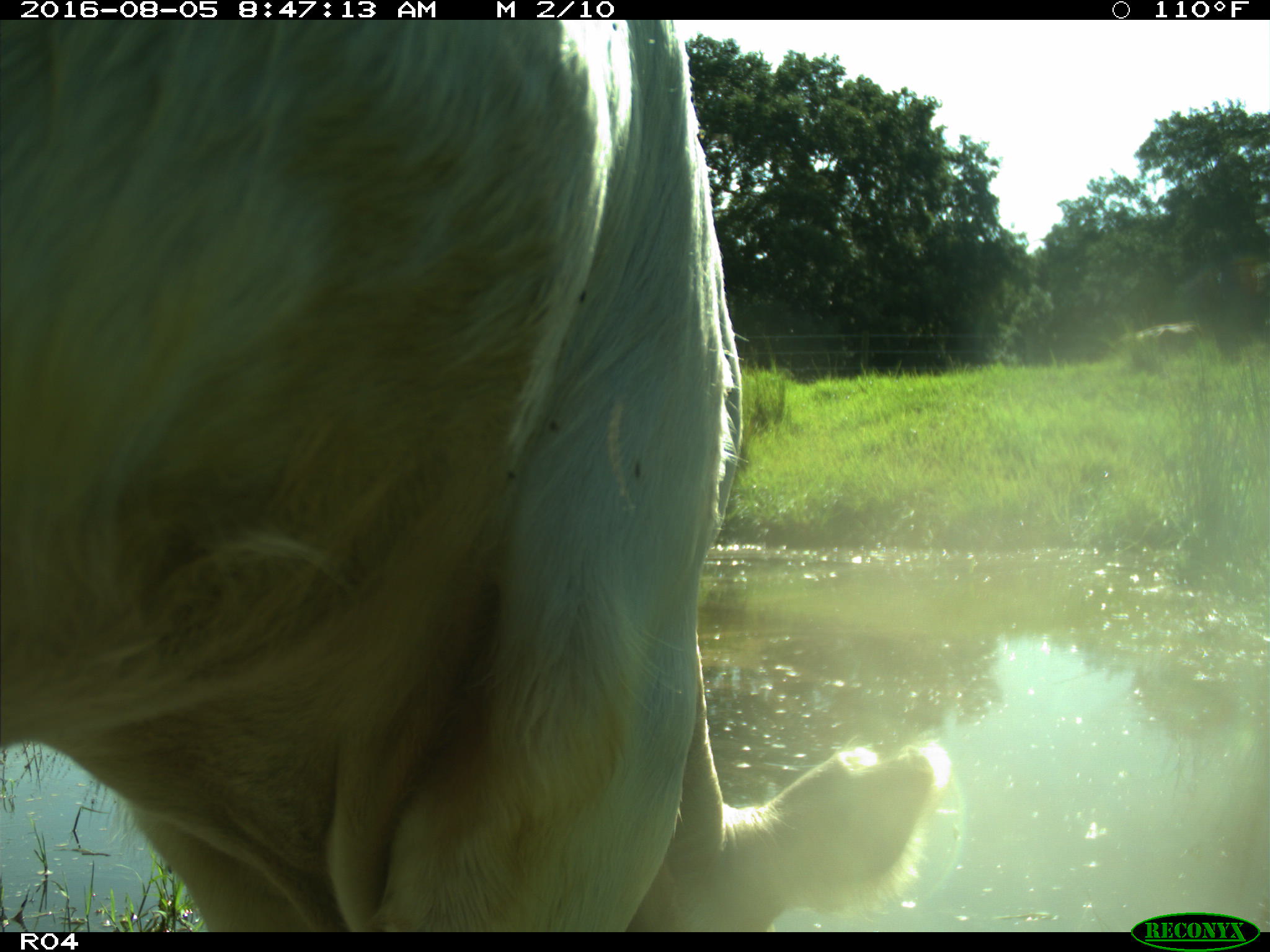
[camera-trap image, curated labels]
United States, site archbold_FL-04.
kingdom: Animalia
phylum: Chordata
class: Mammalia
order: Artiodactyla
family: Bovidae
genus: Bos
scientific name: Bos taurus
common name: domestic cow